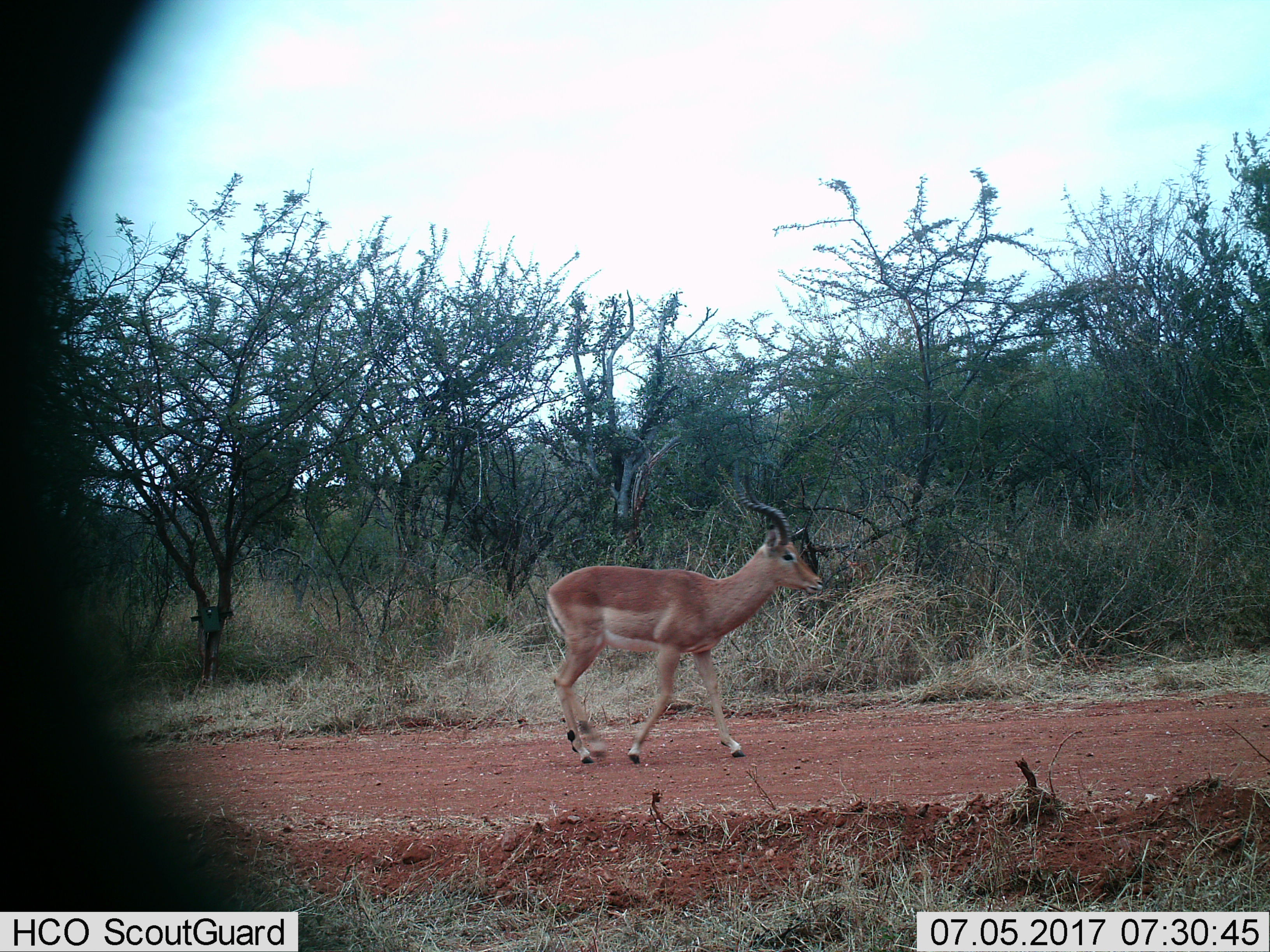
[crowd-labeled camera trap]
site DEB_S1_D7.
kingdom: Animalia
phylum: Chordata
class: Mammalia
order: Artiodactyla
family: Bovidae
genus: Aepyceros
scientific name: Aepyceros melampus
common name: impala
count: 1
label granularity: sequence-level